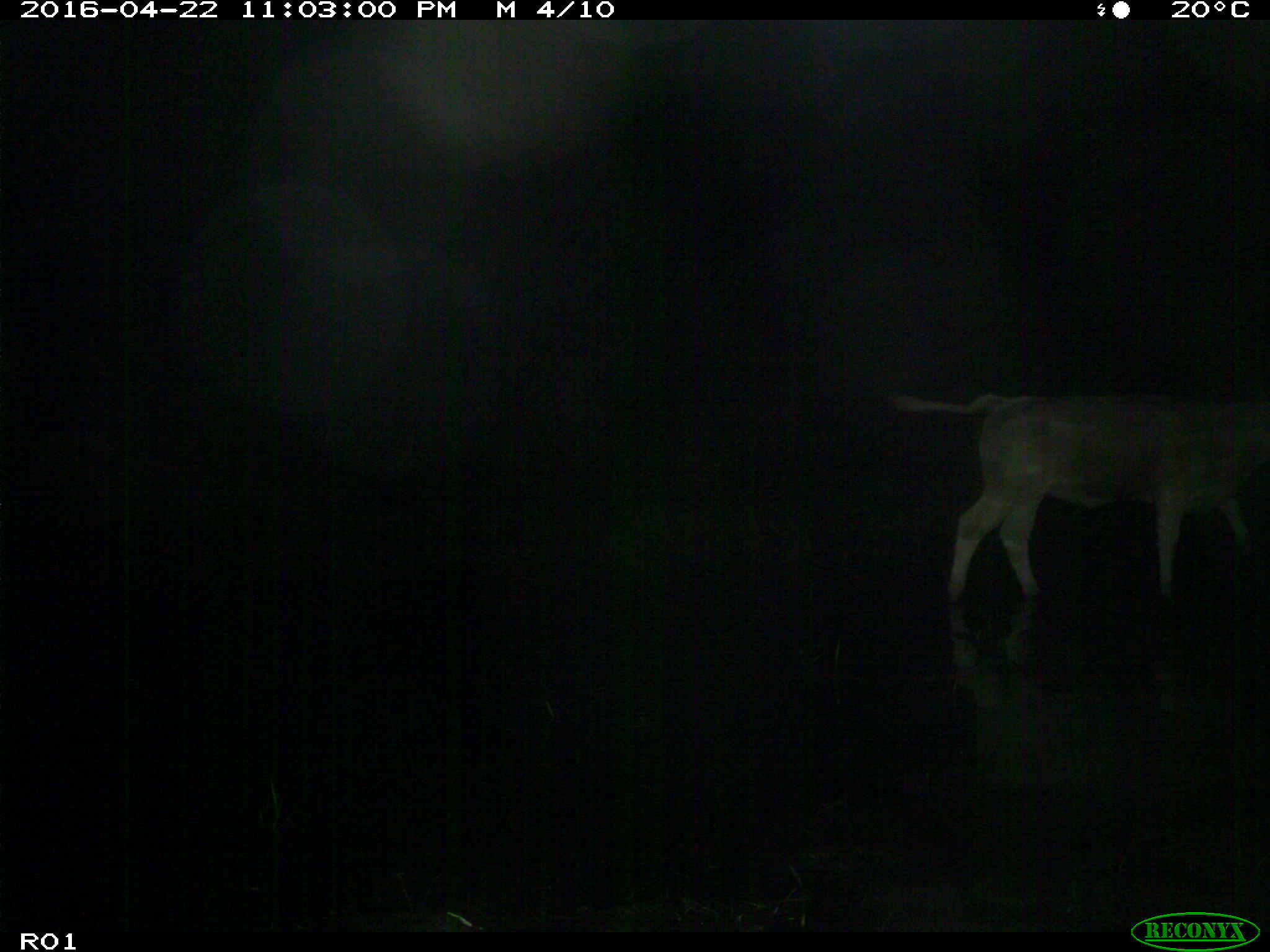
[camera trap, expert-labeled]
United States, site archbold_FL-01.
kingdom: Animalia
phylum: Chordata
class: Mammalia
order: Artiodactyla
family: Bovidae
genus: Bos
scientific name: Bos taurus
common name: domestic cow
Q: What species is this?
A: Bos taurus (domestic cow).